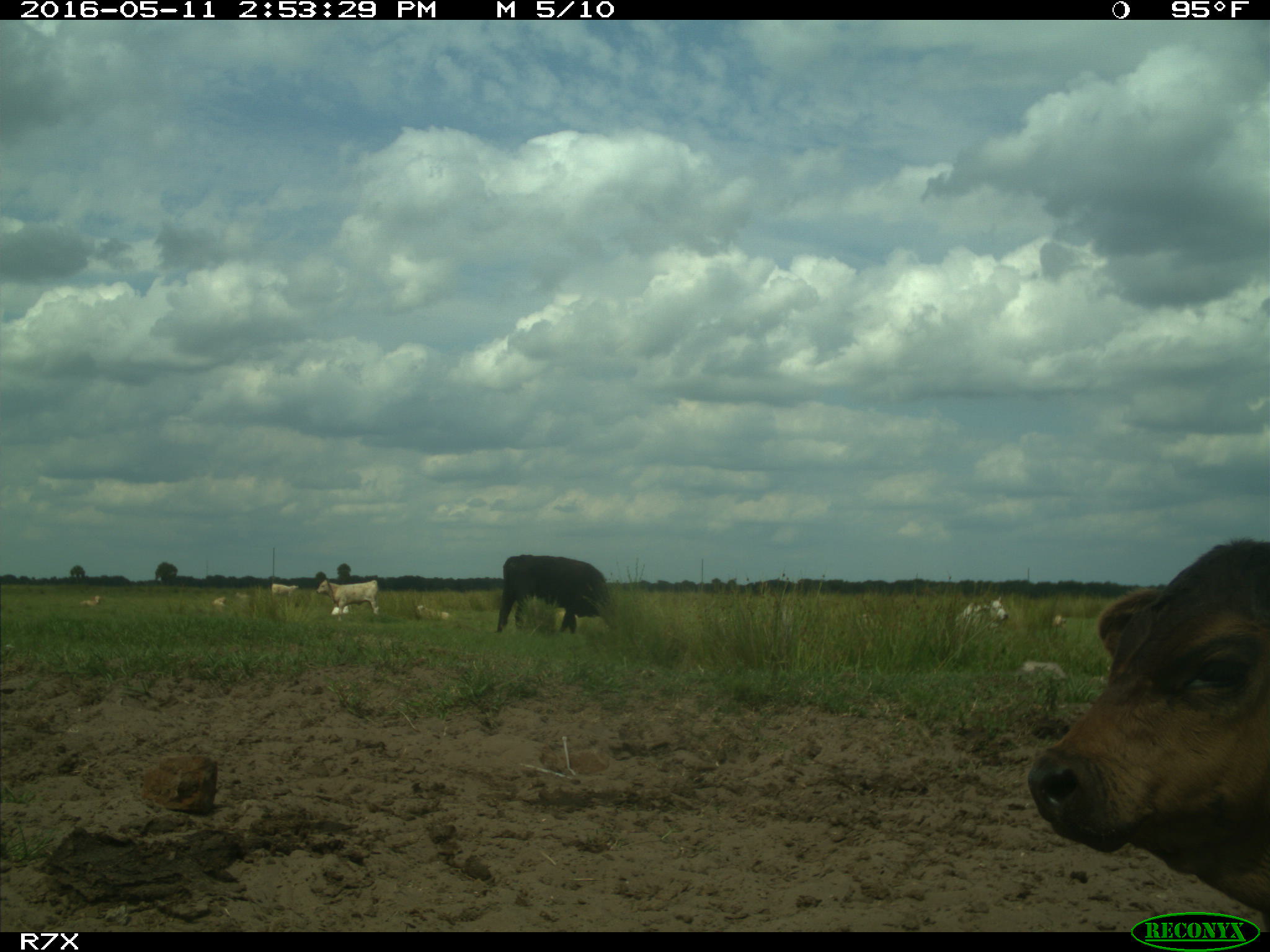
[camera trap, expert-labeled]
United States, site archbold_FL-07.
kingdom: Animalia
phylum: Chordata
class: Mammalia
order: Artiodactyla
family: Bovidae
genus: Bos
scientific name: Bos taurus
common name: domestic cow